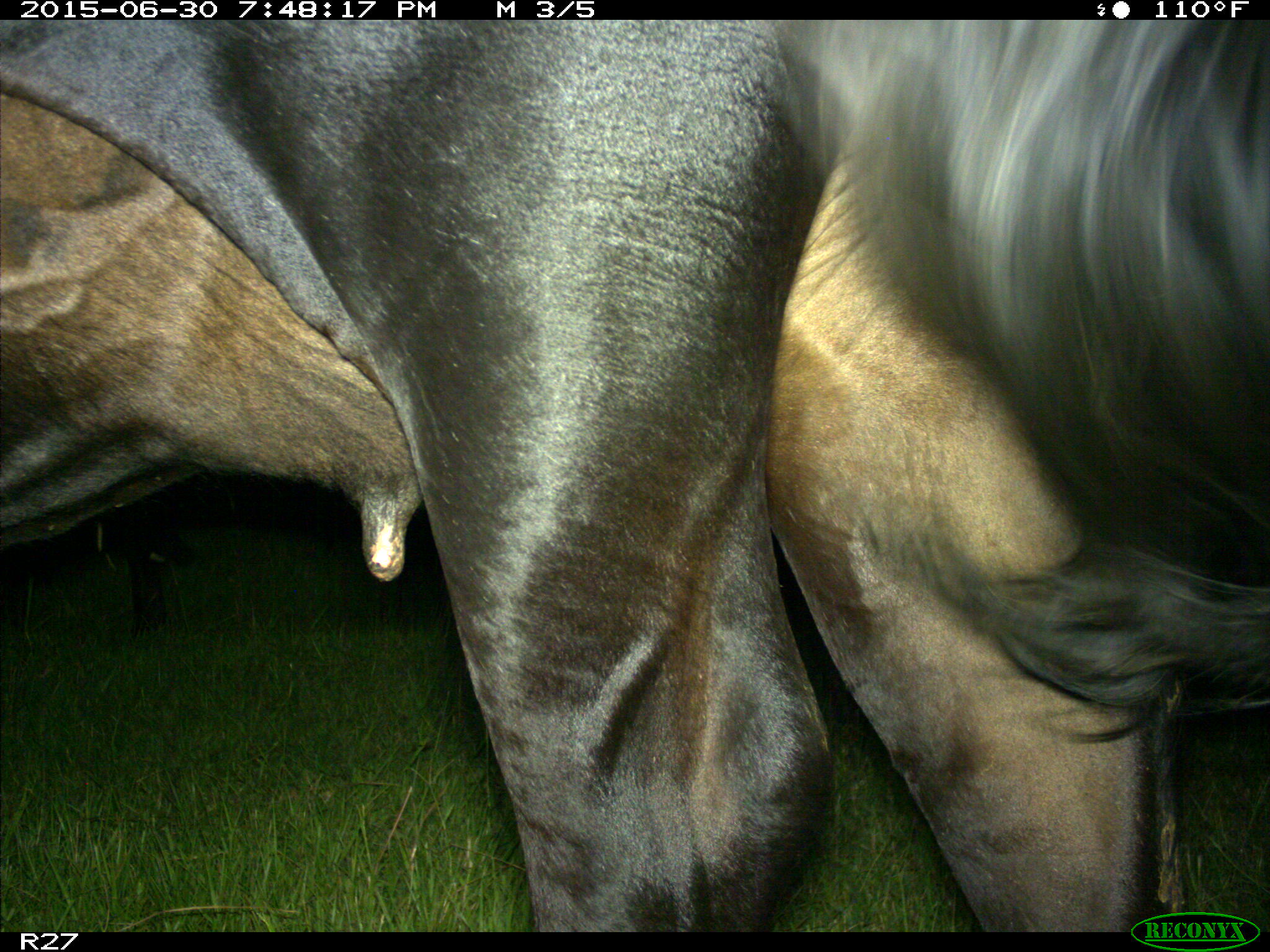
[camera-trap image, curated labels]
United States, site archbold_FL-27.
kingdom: Animalia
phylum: Chordata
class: Mammalia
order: Artiodactyla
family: Bovidae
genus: Bos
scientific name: Bos taurus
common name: domestic cow